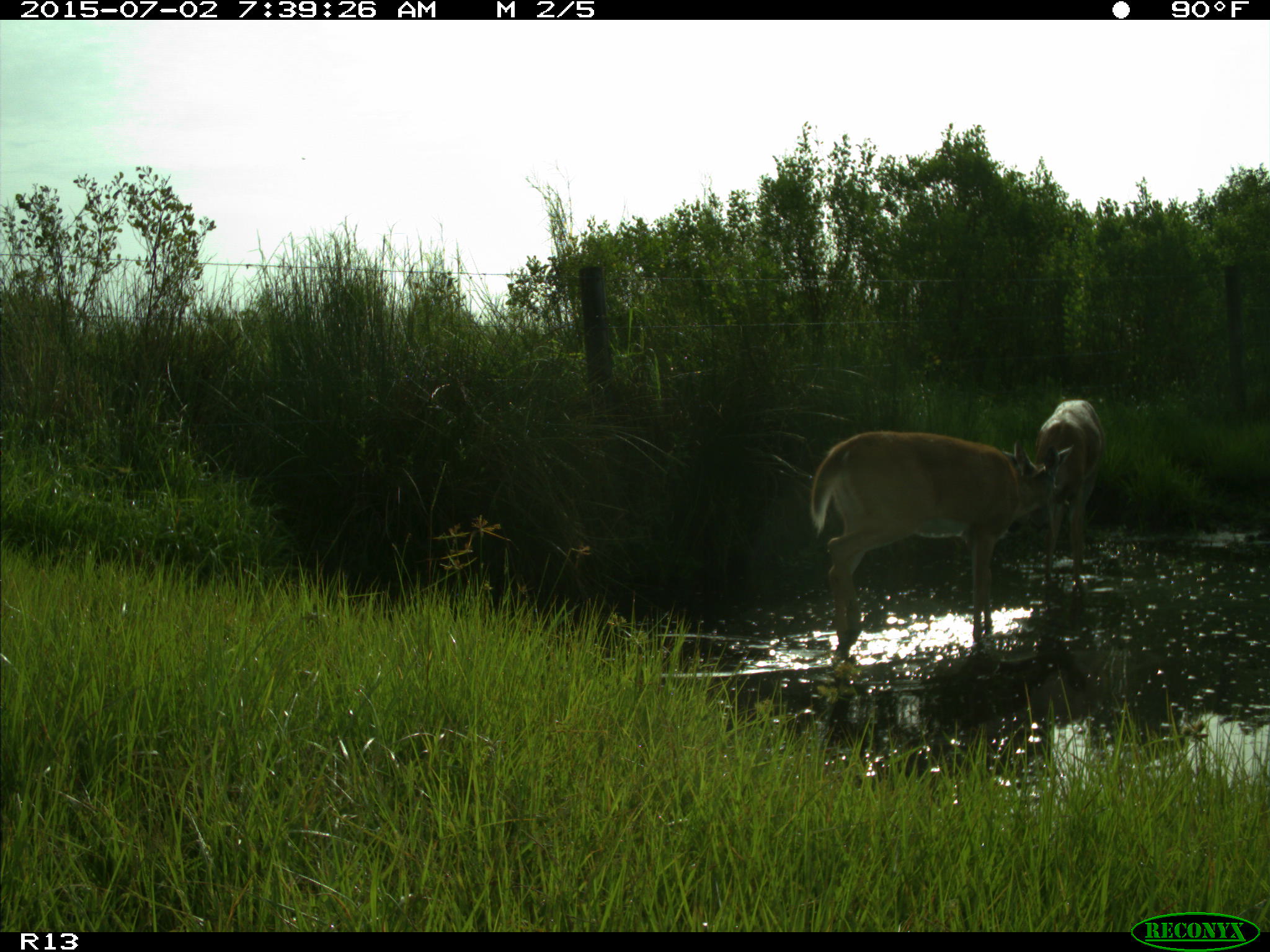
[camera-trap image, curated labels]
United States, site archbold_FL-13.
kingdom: Animalia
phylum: Chordata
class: Mammalia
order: Artiodactyla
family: Cervidae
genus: Odocoileus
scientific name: Odocoileus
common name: deer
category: unidentified deer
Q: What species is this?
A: Unidentified deer (deer) (Odocoileus).